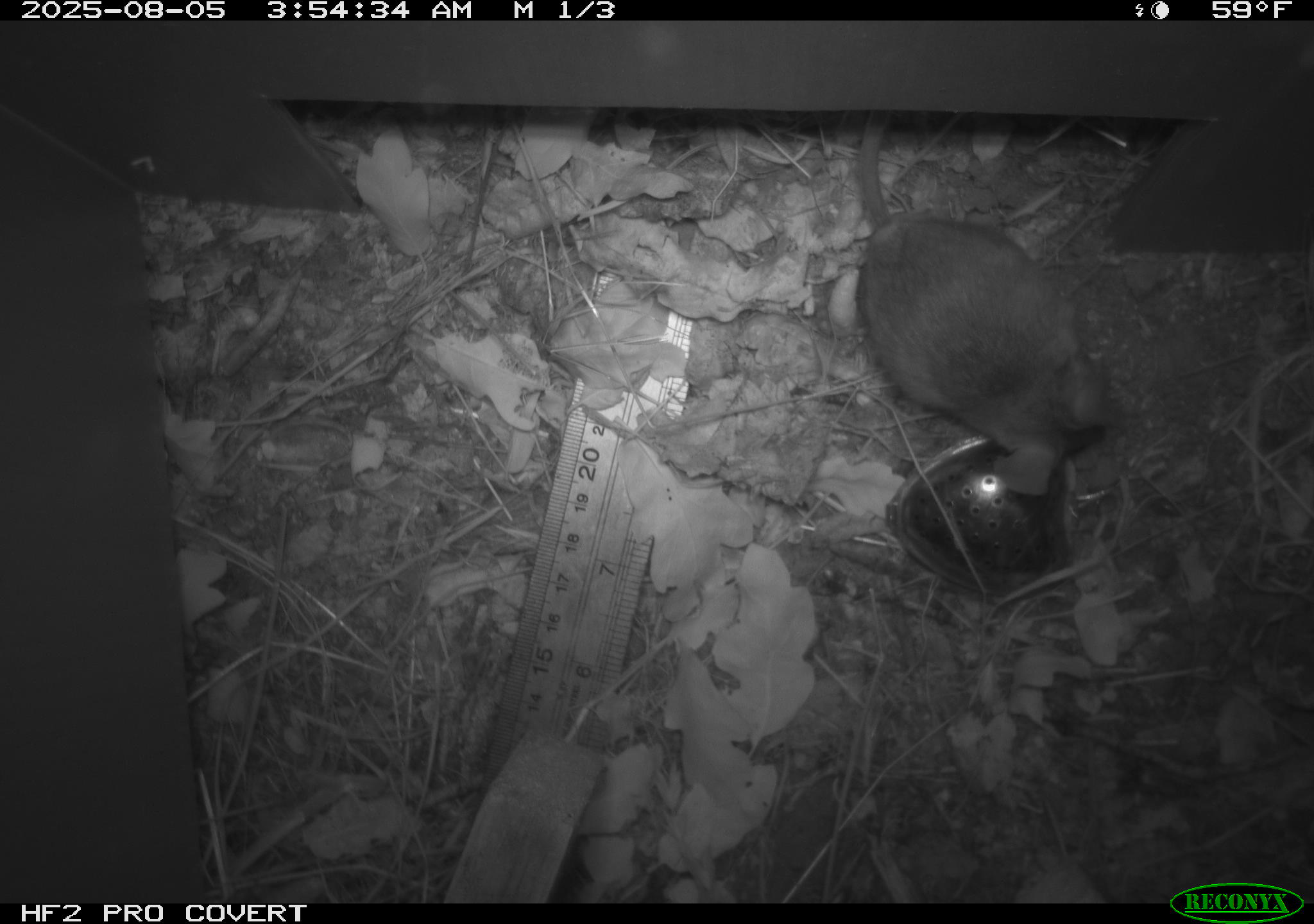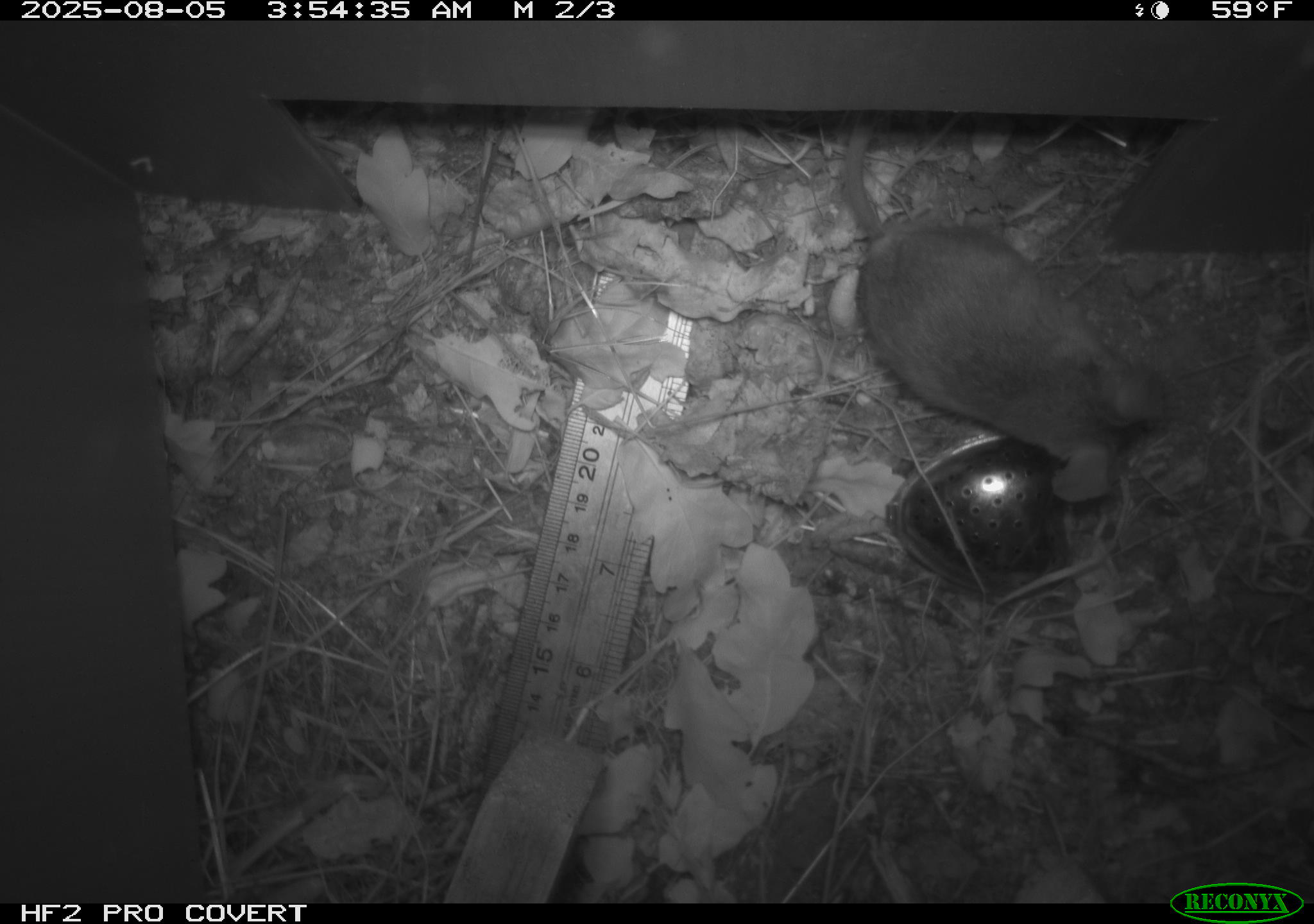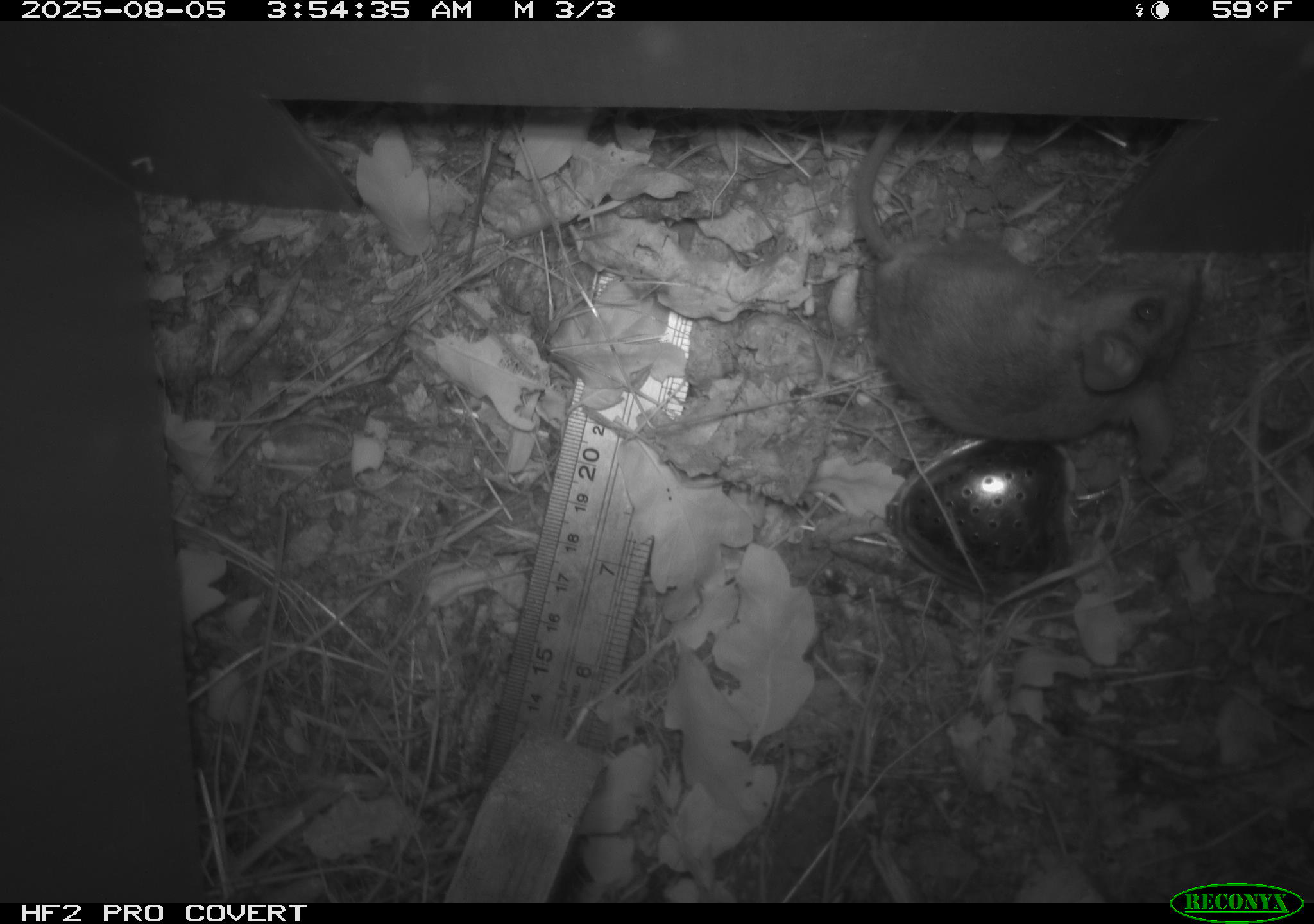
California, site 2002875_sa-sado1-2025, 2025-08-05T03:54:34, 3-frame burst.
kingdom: Animalia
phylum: Chordata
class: Mammalia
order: Rodentia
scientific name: Rodentia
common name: mouse species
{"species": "mouse species (Rodentia)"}